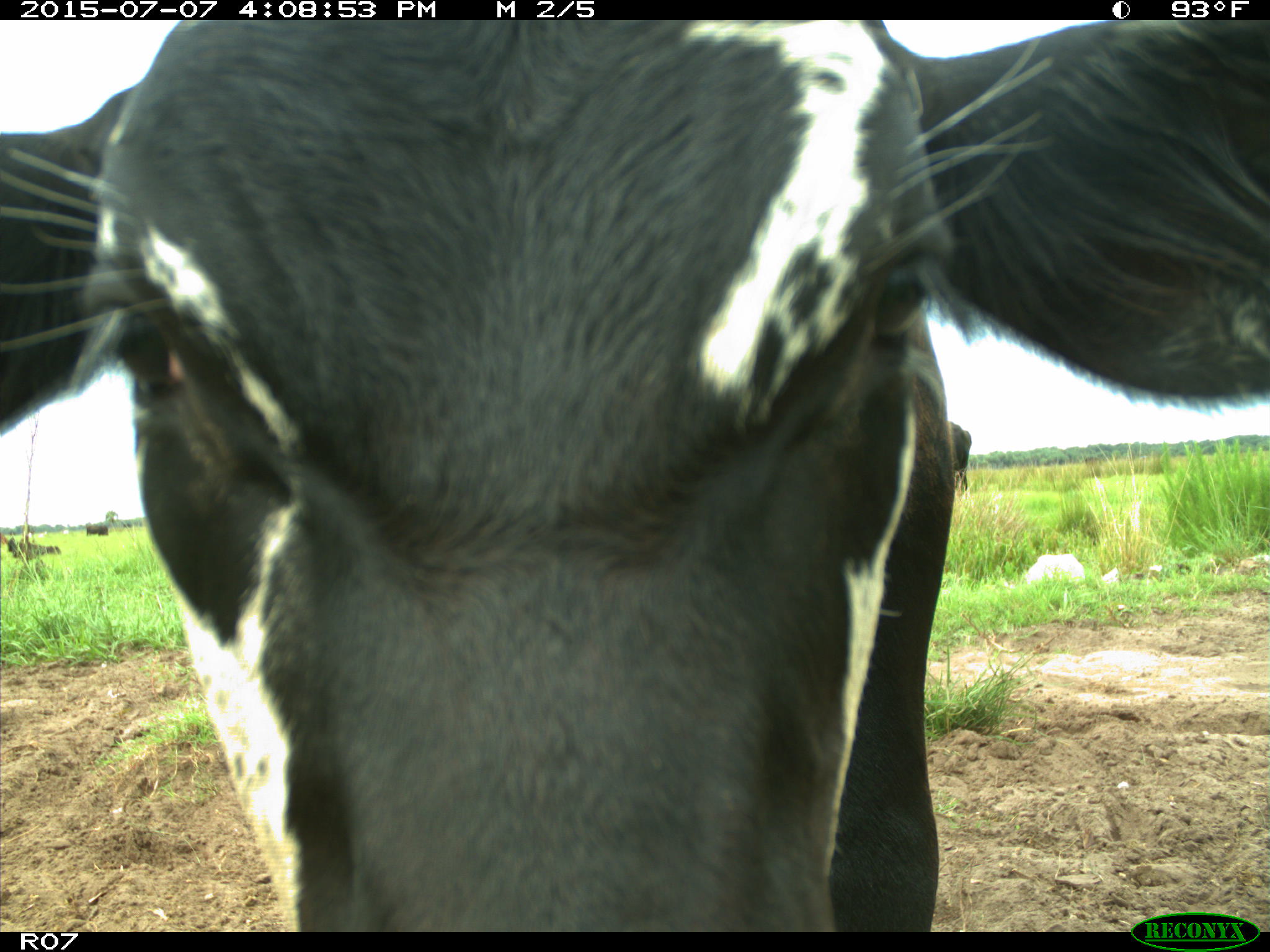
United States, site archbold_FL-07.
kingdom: Animalia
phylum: Chordata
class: Mammalia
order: Artiodactyla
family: Bovidae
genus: Bos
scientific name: Bos taurus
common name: domestic cow